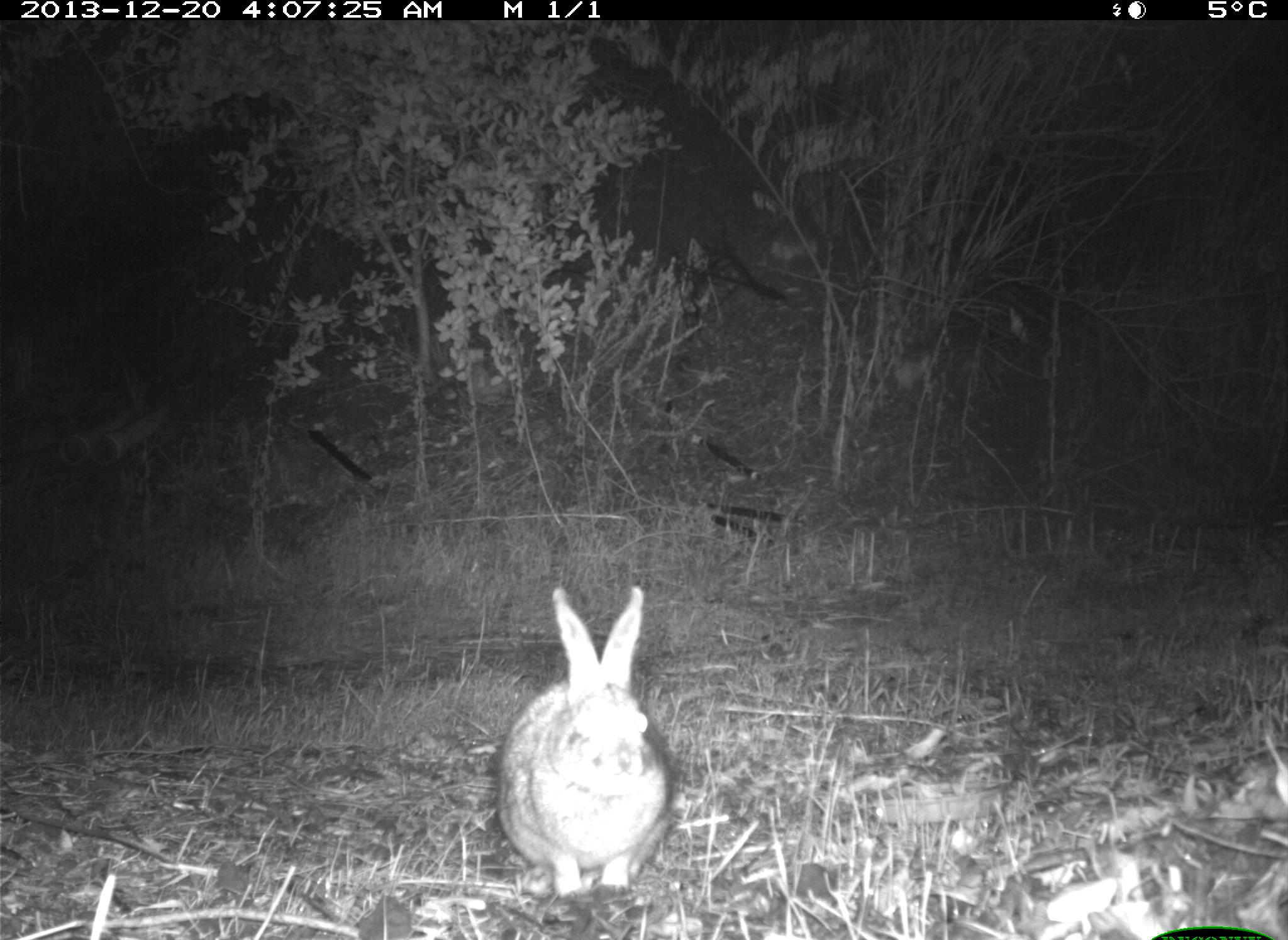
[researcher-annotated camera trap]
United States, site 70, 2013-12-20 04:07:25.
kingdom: Animalia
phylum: Chordata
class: Mammalia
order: Lagomorpha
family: Leporidae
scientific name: Leporidae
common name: rabbits and hares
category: rabbit